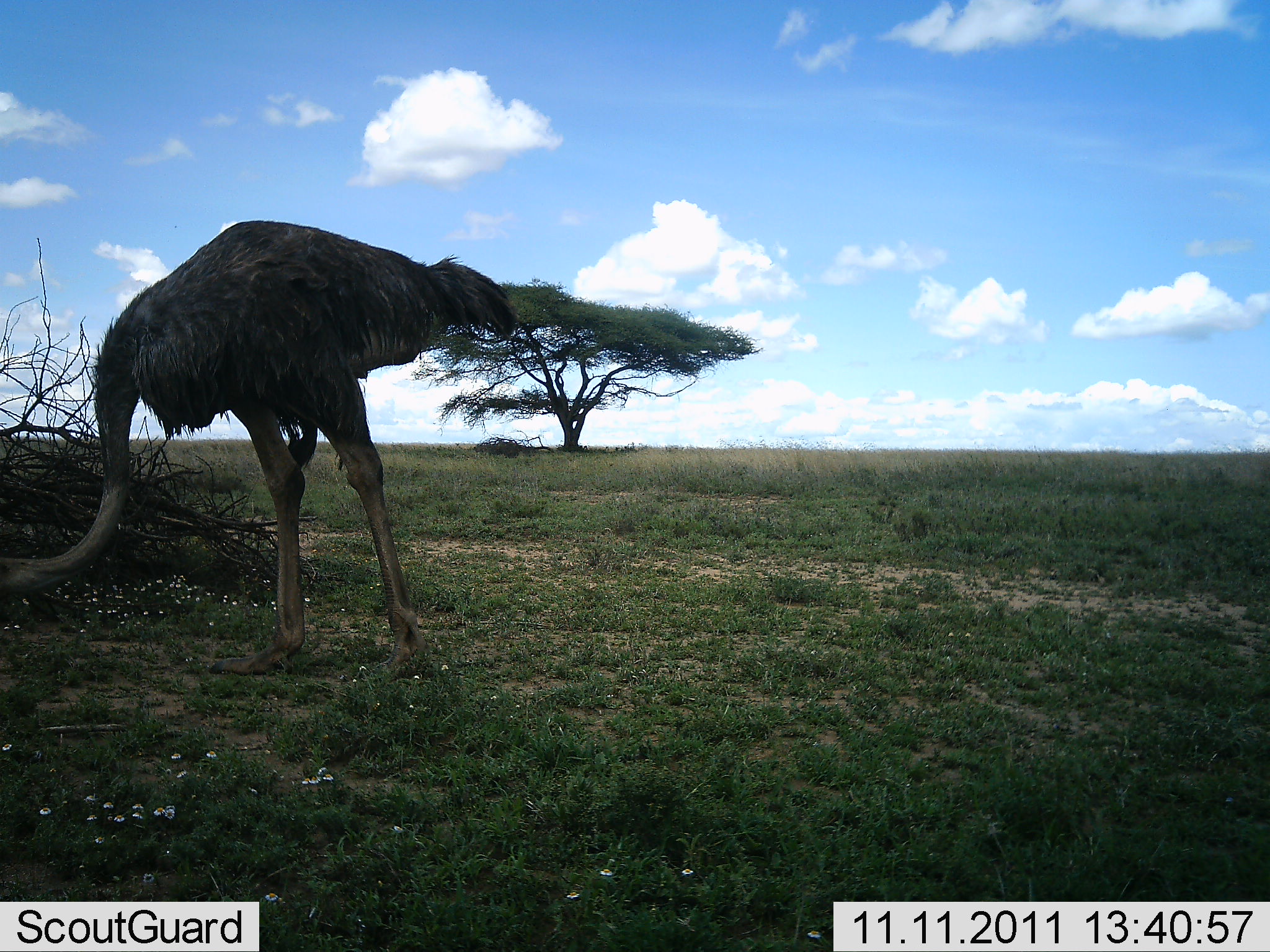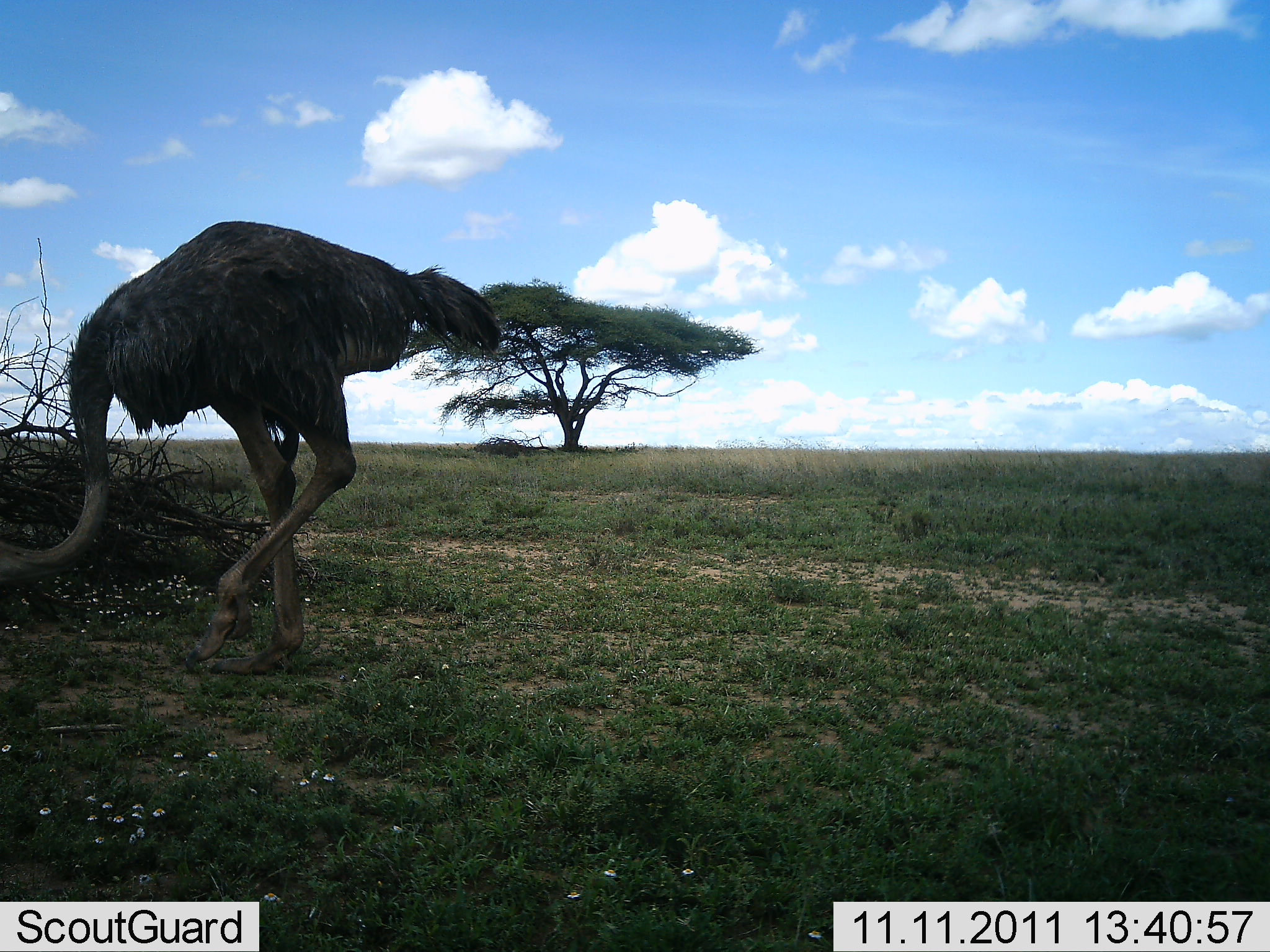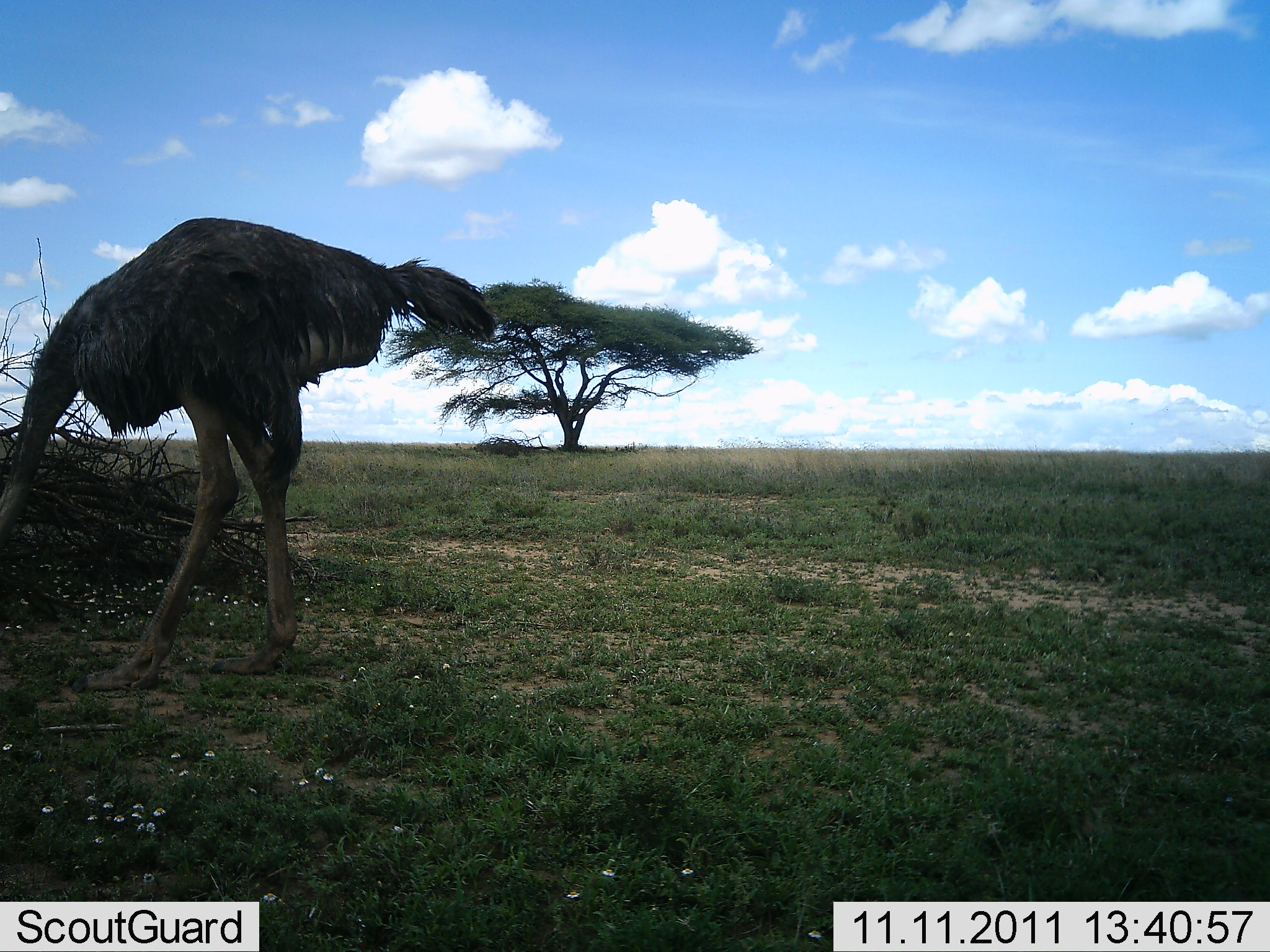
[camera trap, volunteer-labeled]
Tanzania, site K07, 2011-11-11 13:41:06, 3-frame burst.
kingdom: Animalia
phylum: Chordata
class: Aves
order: Struthioniformes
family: Struthionidae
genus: Struthio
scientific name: Struthio camelus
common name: ostrich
Ostrich (Struthio camelus), count 1. Behavior (volunteer vote fractions): standing 19%, resting 0%, moving 75%, interacting 0%. Young present (vote fraction): 0%. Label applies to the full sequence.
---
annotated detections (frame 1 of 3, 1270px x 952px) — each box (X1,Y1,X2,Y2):
animal: (0,216,518,686)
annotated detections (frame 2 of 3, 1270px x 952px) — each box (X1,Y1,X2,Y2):
animal: (0,218,503,679)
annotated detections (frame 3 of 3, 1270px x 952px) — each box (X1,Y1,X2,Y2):
animal: (0,215,497,695)